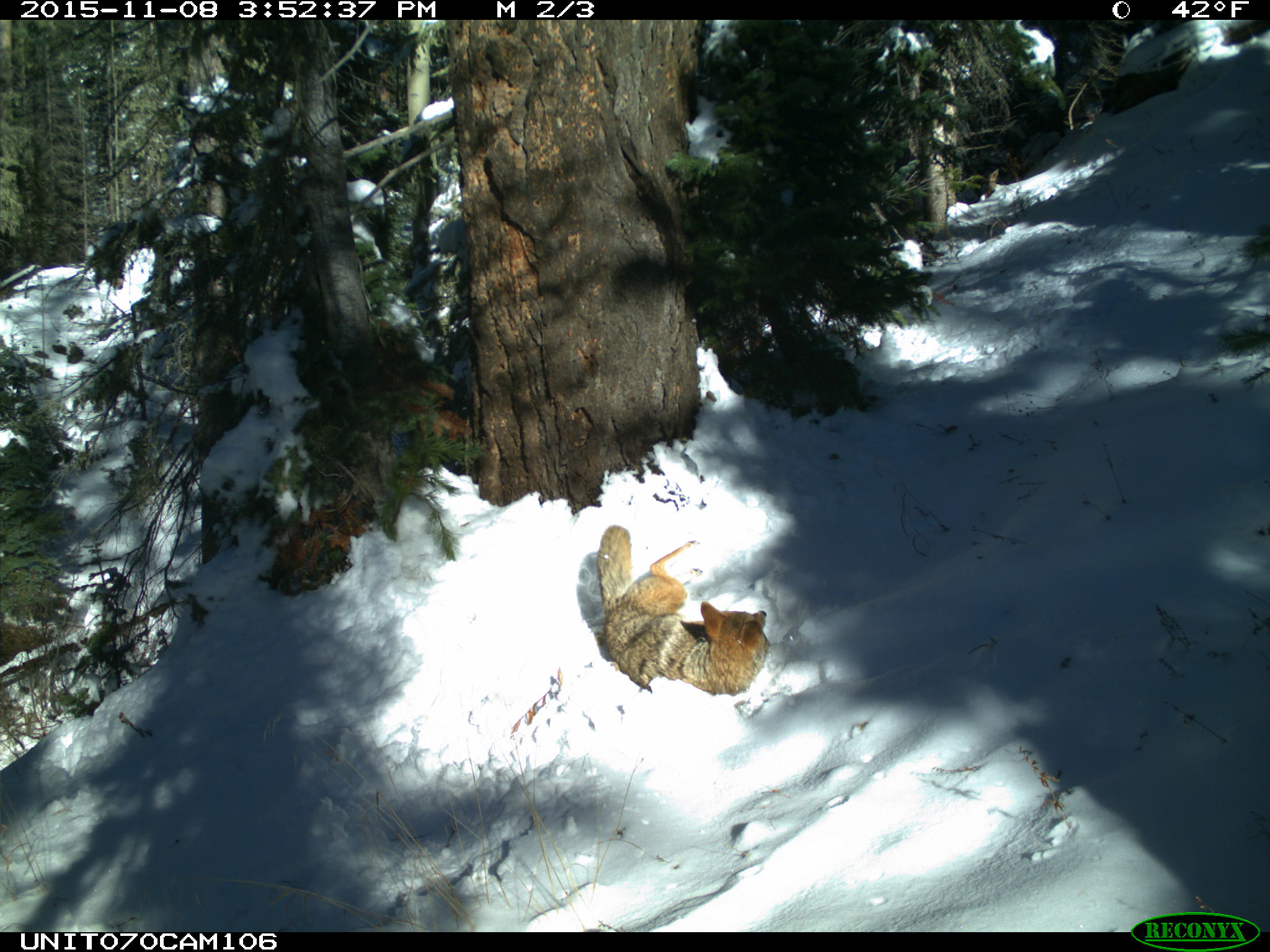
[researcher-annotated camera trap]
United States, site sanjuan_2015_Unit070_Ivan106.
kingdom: Animalia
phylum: Chordata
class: Mammalia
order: Carnivora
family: Canidae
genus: Canis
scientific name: Canis latrans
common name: coyote